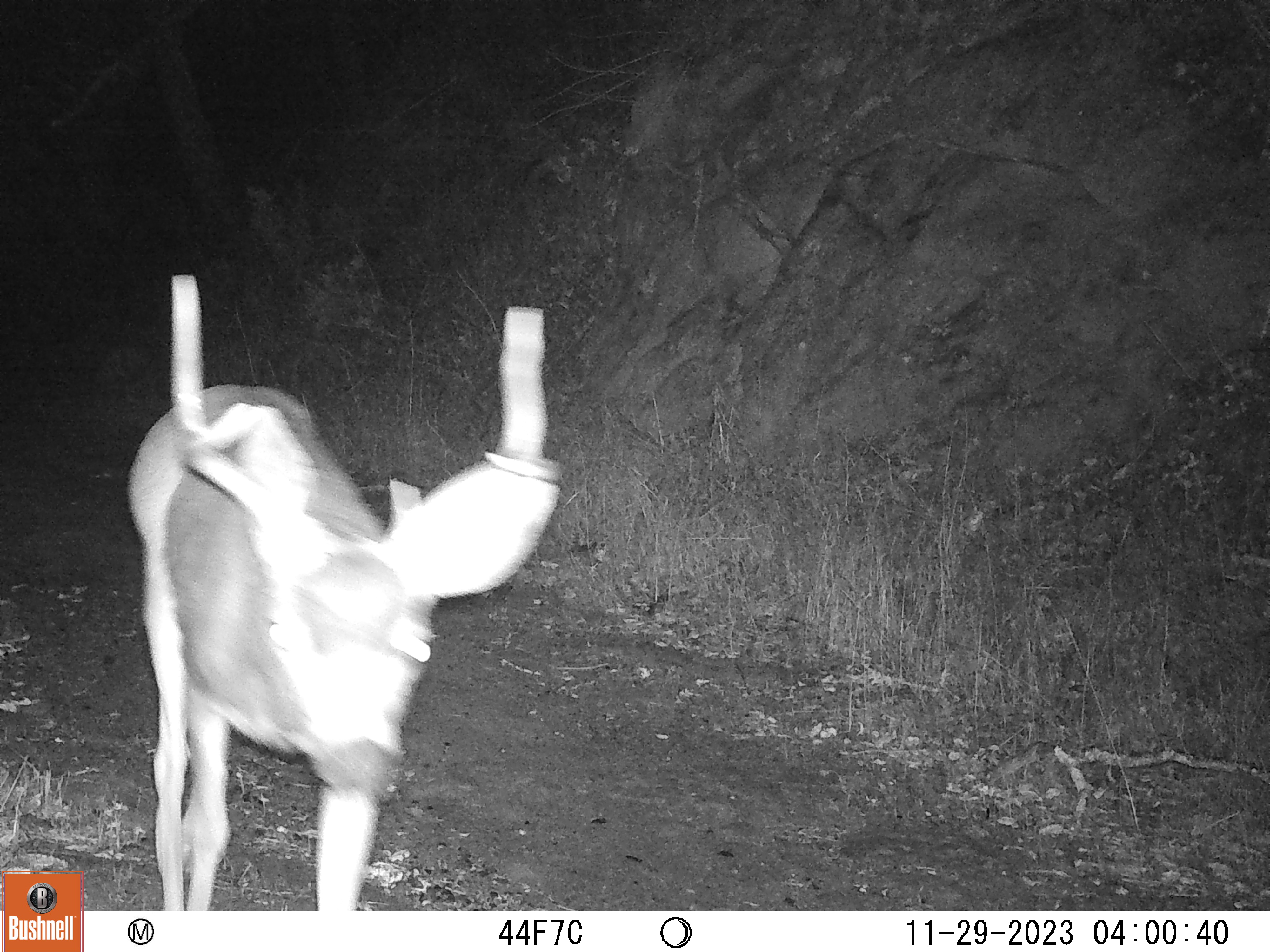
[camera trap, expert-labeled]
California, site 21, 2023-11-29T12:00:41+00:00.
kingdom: Animalia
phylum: Chordata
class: Mammalia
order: Artiodactyla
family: Cervidae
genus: Odocoileus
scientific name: Odocoileus hemionus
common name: mule deer